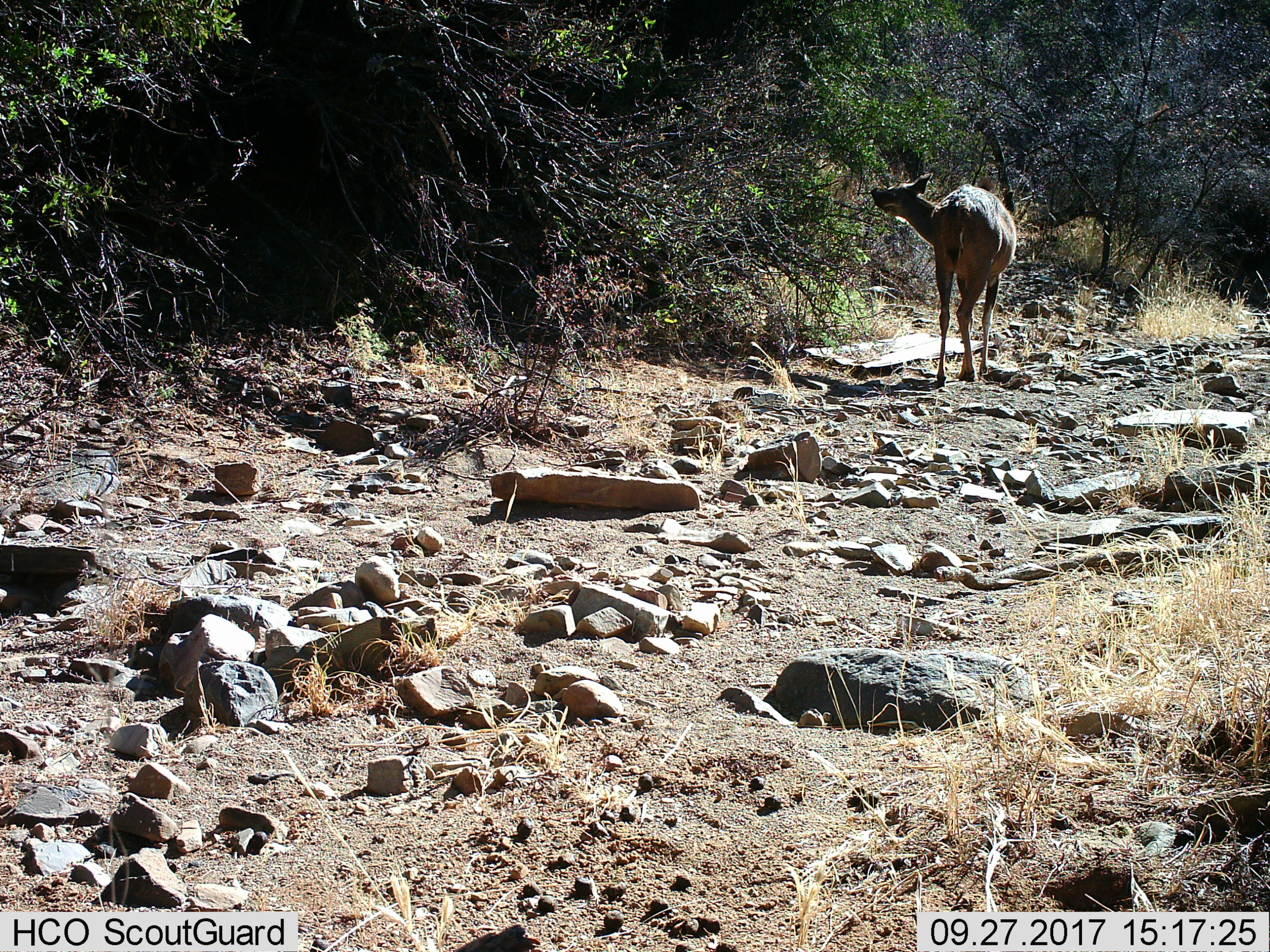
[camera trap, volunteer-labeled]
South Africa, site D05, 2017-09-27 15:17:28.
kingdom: Animalia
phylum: Chordata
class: Mammalia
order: Artiodactyla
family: Bovidae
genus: Tragelaphus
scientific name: Tragelaphus strepsiceros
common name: greater kudu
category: kudu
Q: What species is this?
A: Kudu (greater kudu) (Tragelaphus strepsiceros).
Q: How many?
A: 1.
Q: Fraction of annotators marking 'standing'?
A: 33%.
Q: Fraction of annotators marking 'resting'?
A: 0%.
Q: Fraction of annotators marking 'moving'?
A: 0%.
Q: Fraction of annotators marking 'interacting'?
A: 0%.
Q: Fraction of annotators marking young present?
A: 0%.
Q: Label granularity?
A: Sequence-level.